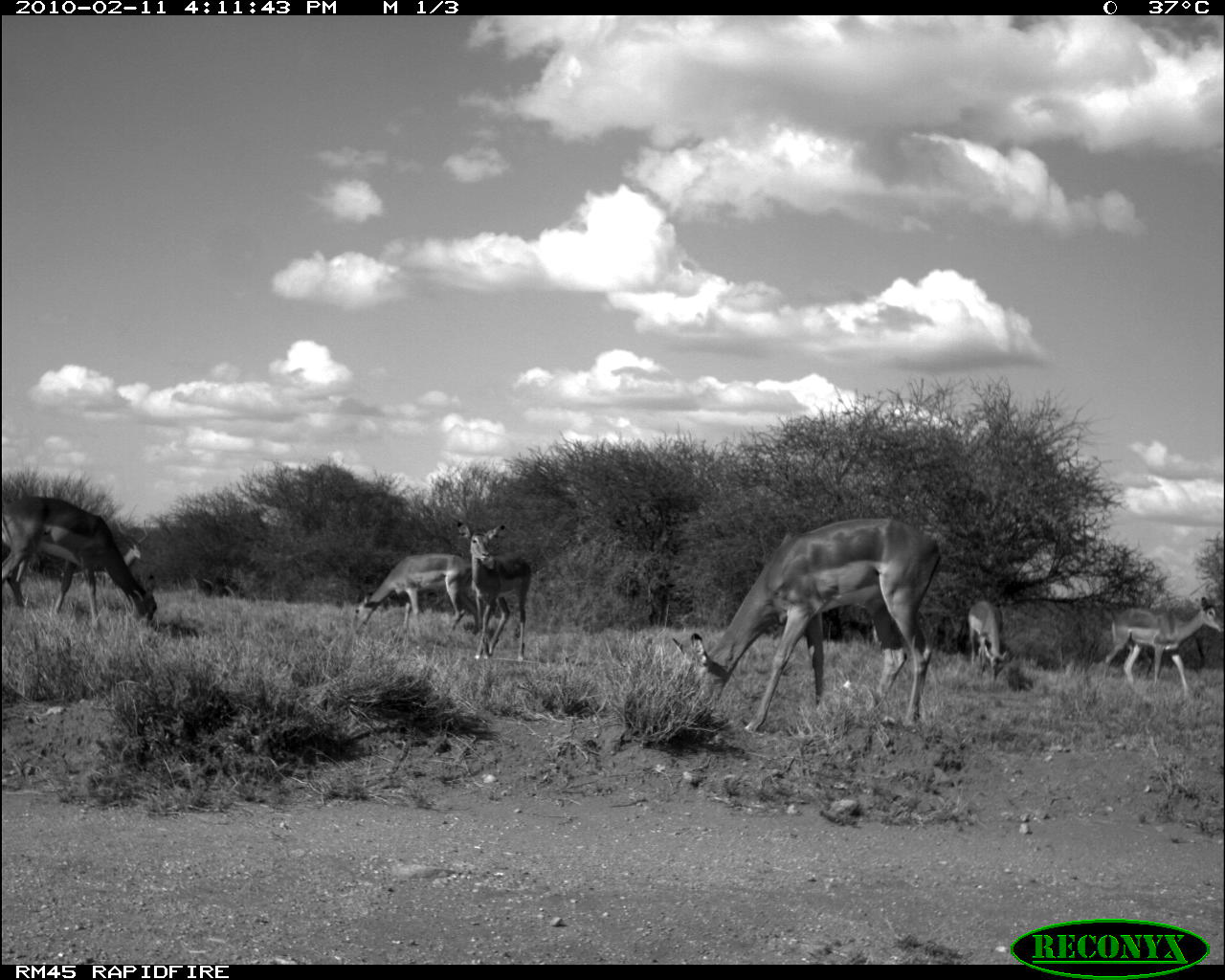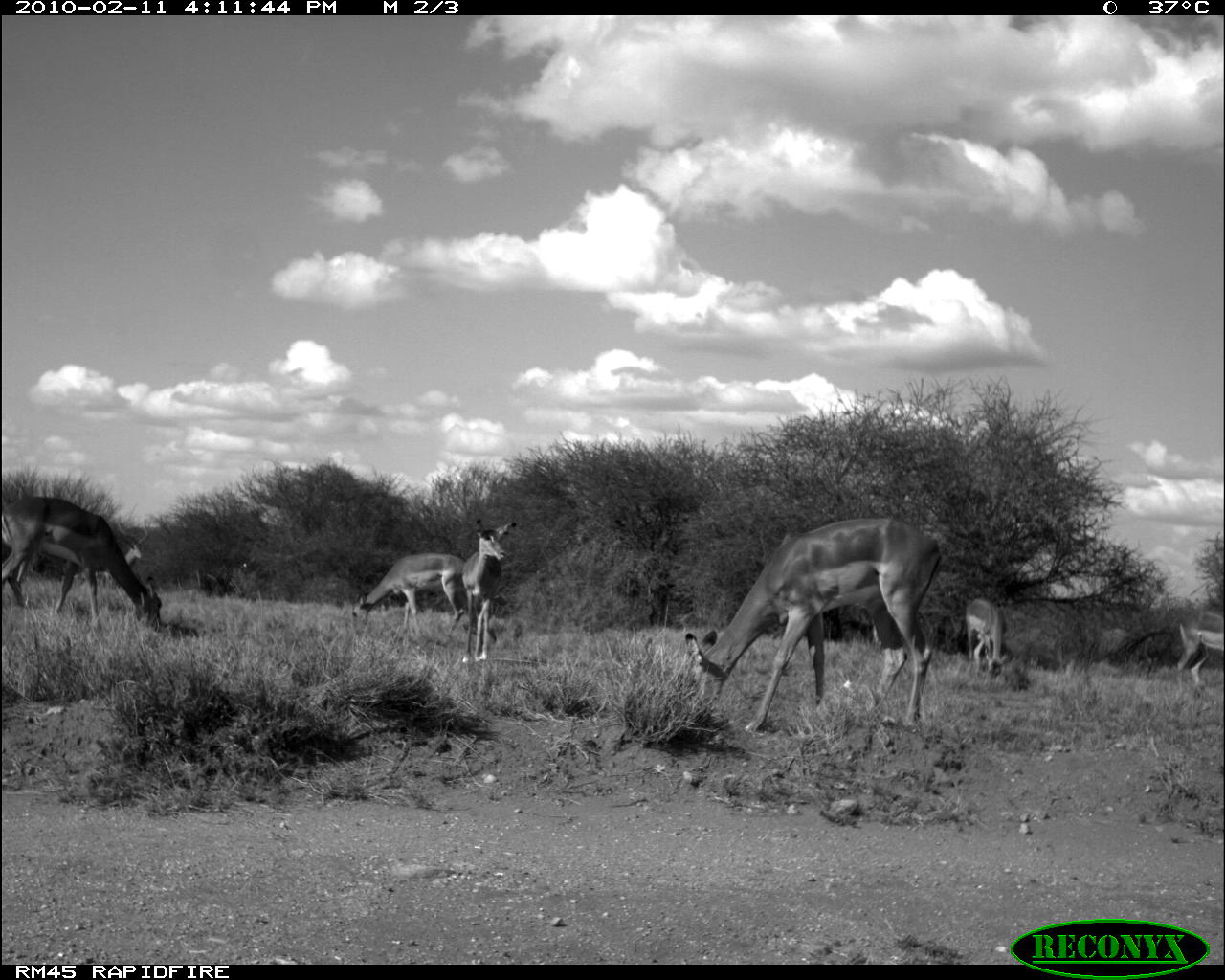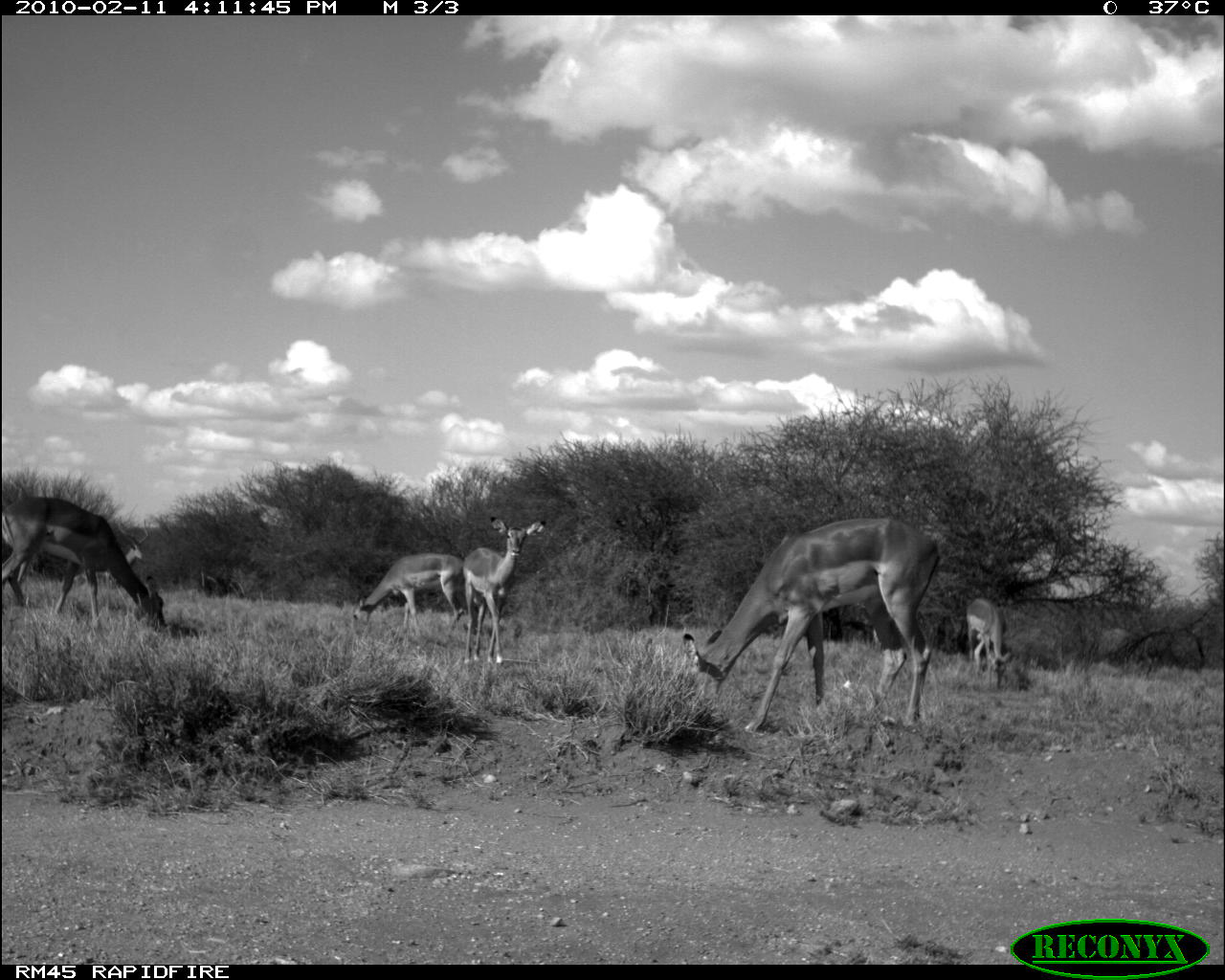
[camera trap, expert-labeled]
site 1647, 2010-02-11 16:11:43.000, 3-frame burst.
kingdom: Animalia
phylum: Chordata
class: Mammalia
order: Artiodactyla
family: Bovidae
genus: Aepyceros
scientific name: Aepyceros melampus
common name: impala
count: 8